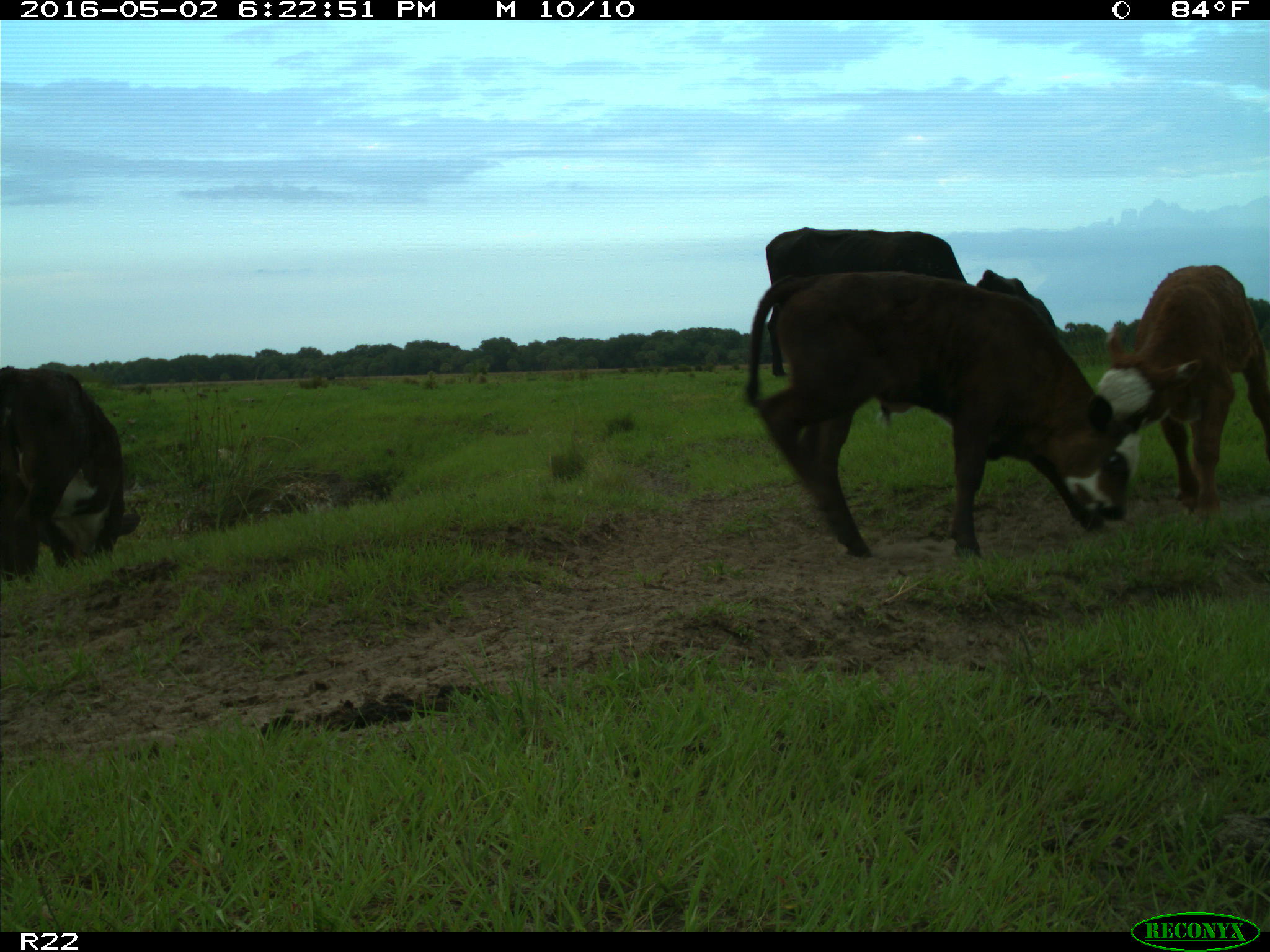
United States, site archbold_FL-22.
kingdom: Animalia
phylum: Chordata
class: Mammalia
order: Artiodactyla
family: Bovidae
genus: Bos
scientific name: Bos taurus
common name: domestic cow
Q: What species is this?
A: Bos taurus (domestic cow).